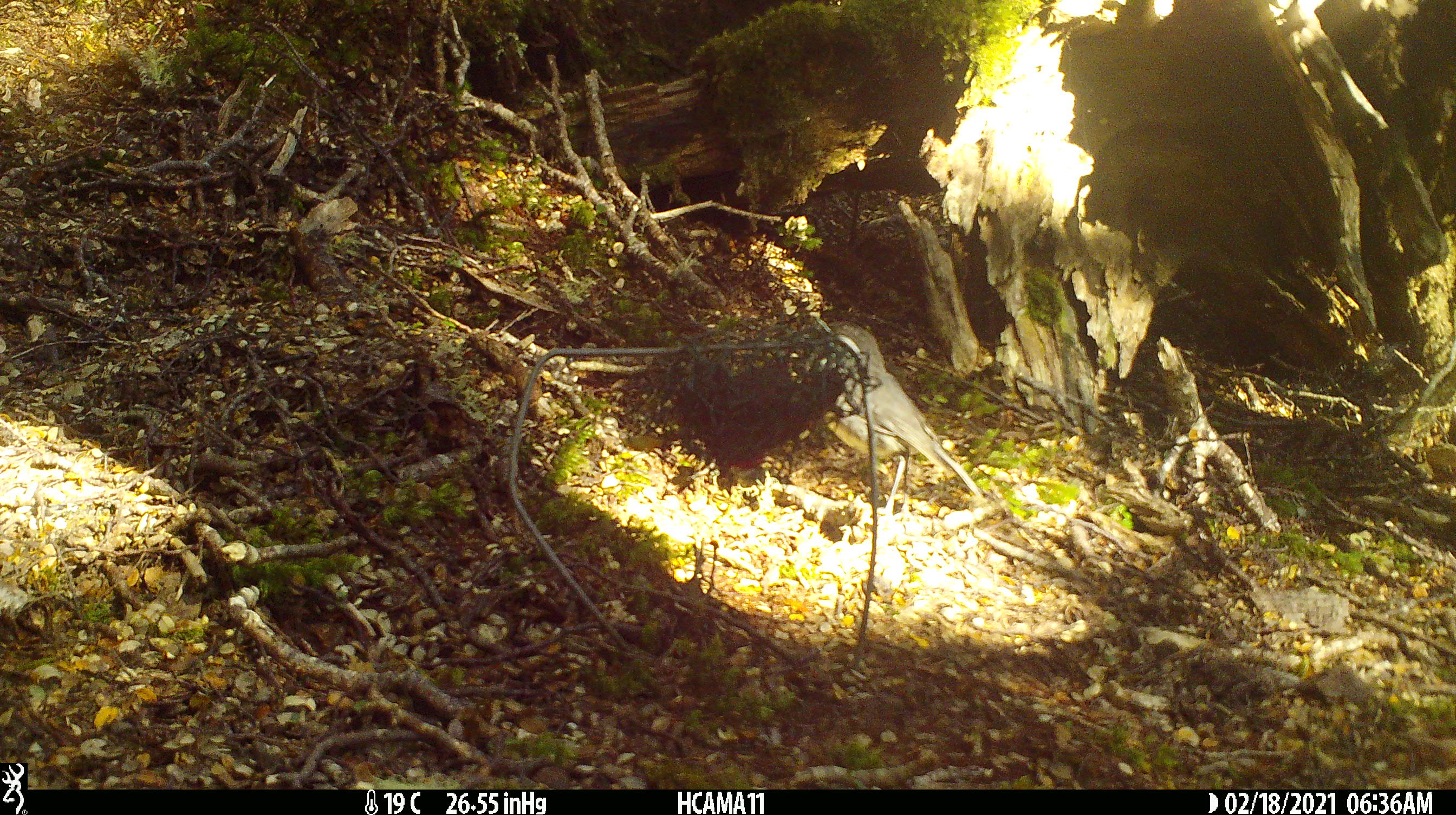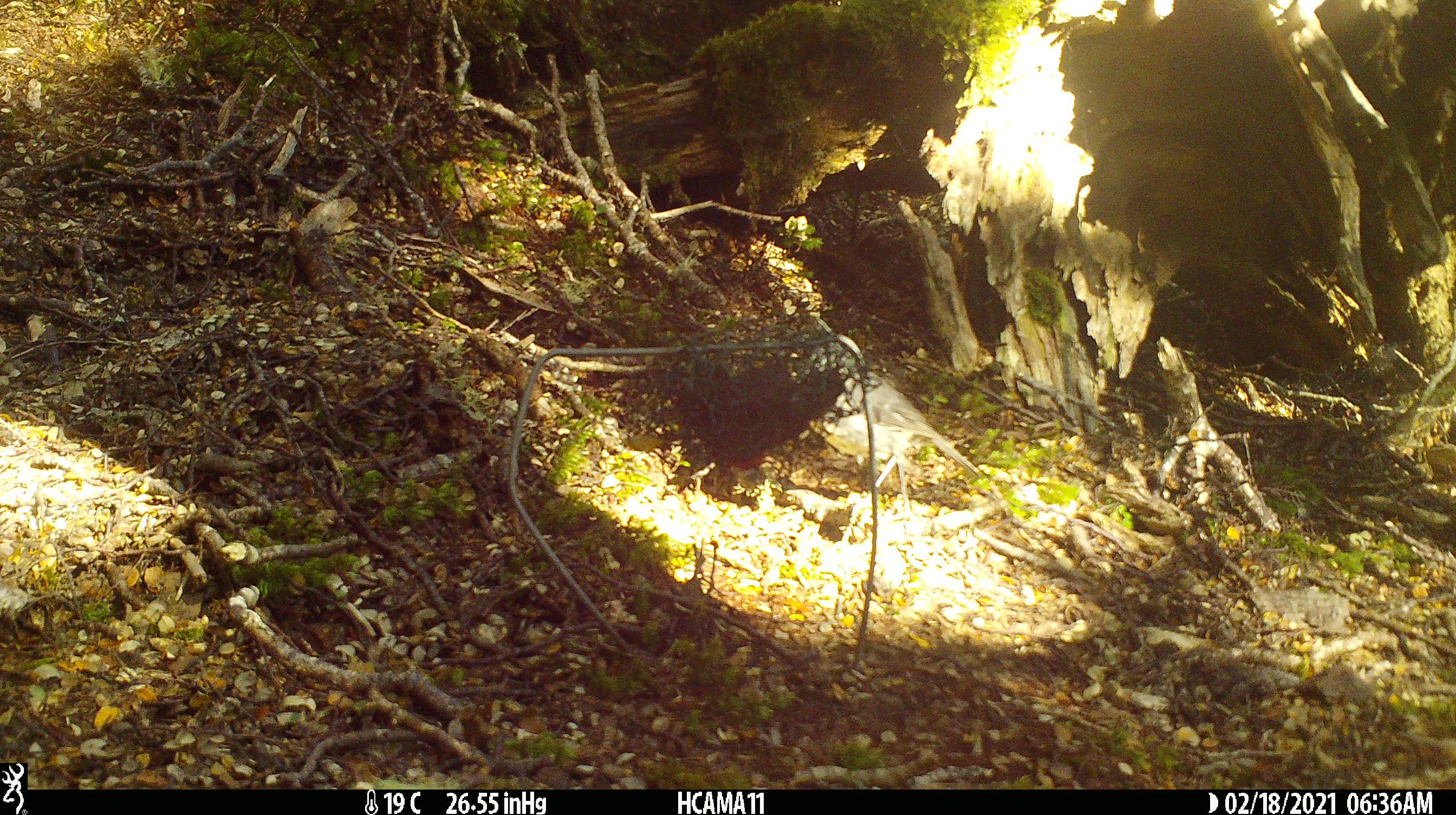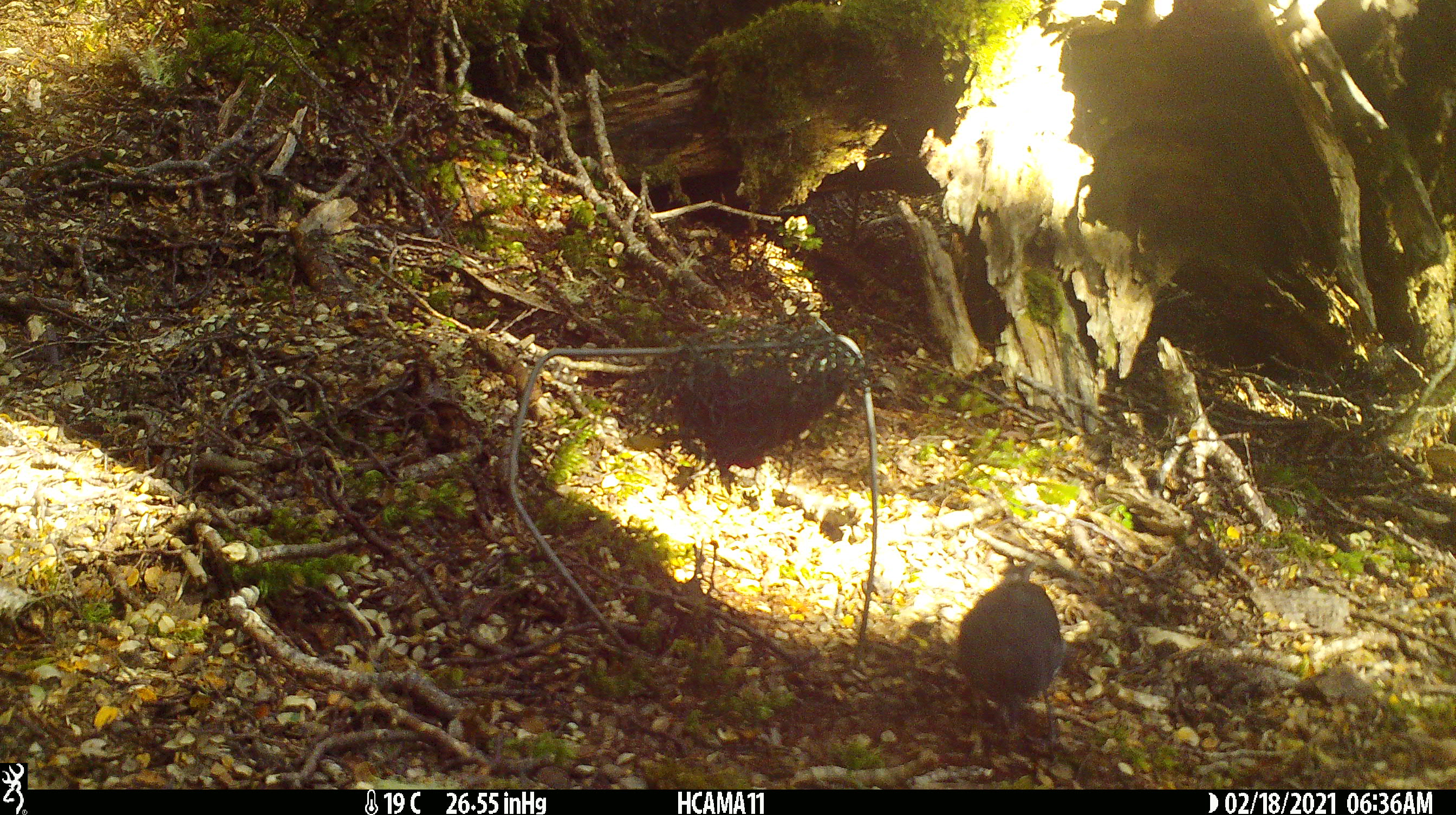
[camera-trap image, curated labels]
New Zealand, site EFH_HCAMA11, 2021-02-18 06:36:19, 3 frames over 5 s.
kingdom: Animalia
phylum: Chordata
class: Aves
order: Passeriformes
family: Petroicidae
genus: Petroica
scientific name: Petroica australis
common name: new zealand robin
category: robin